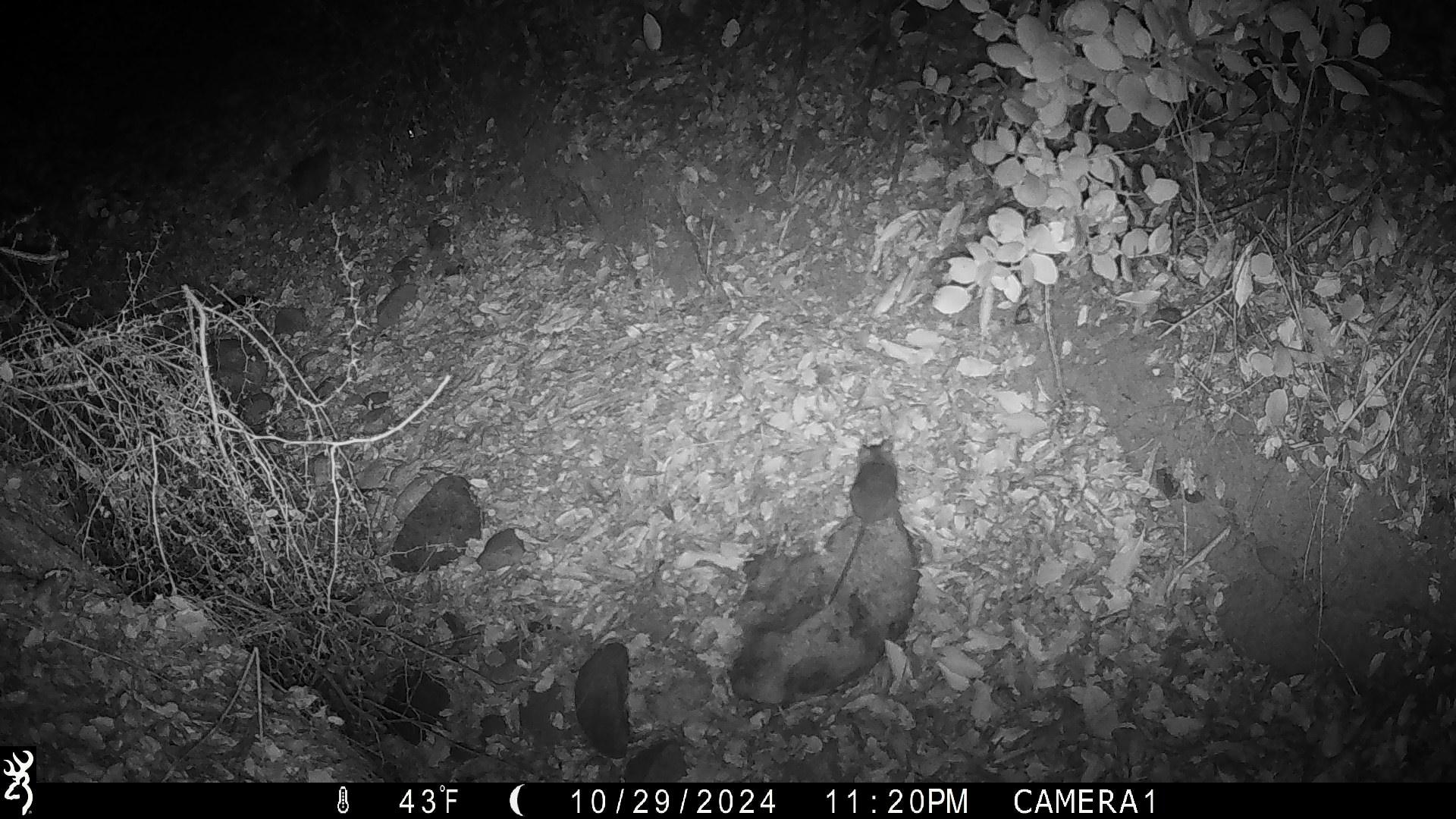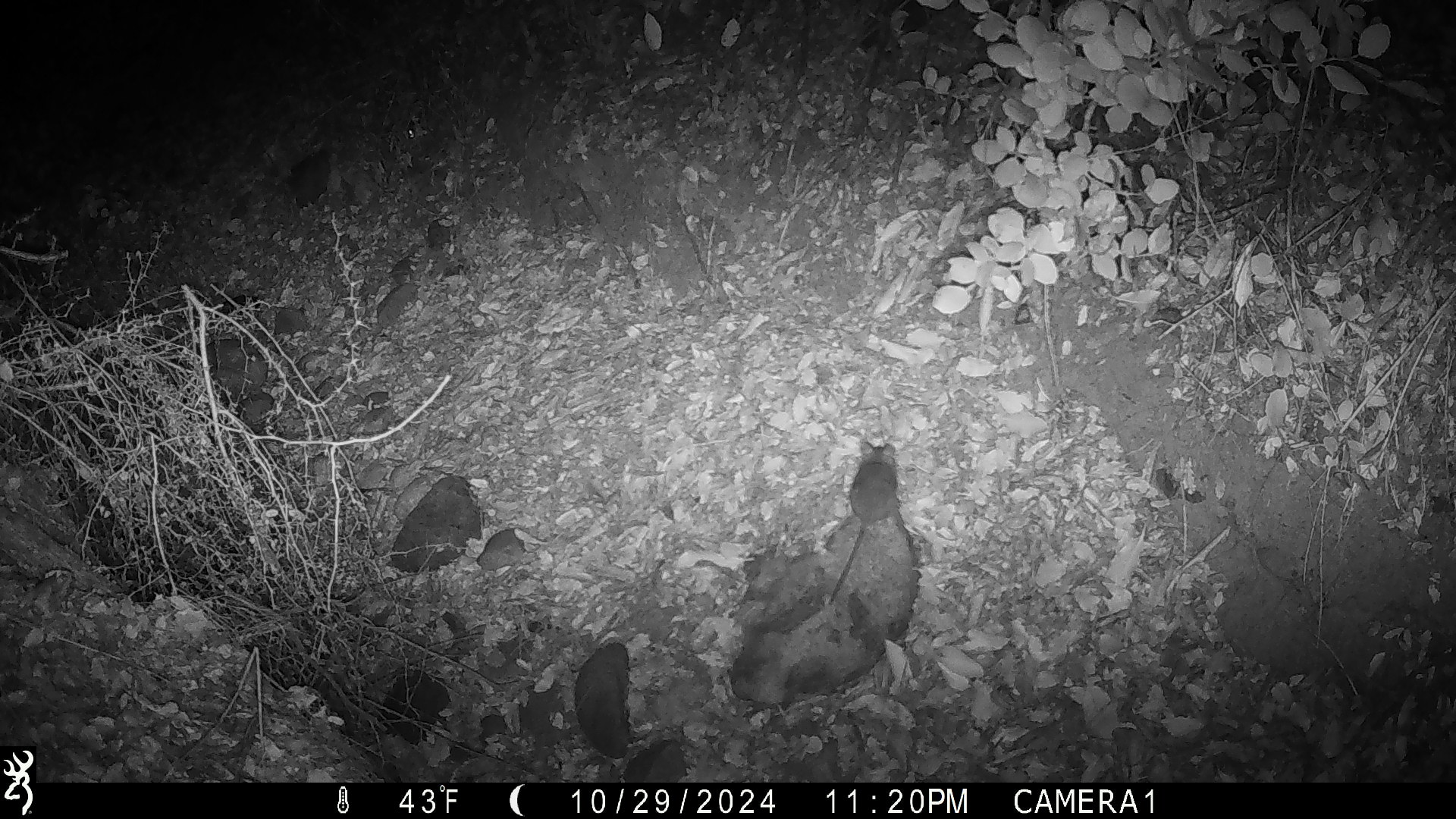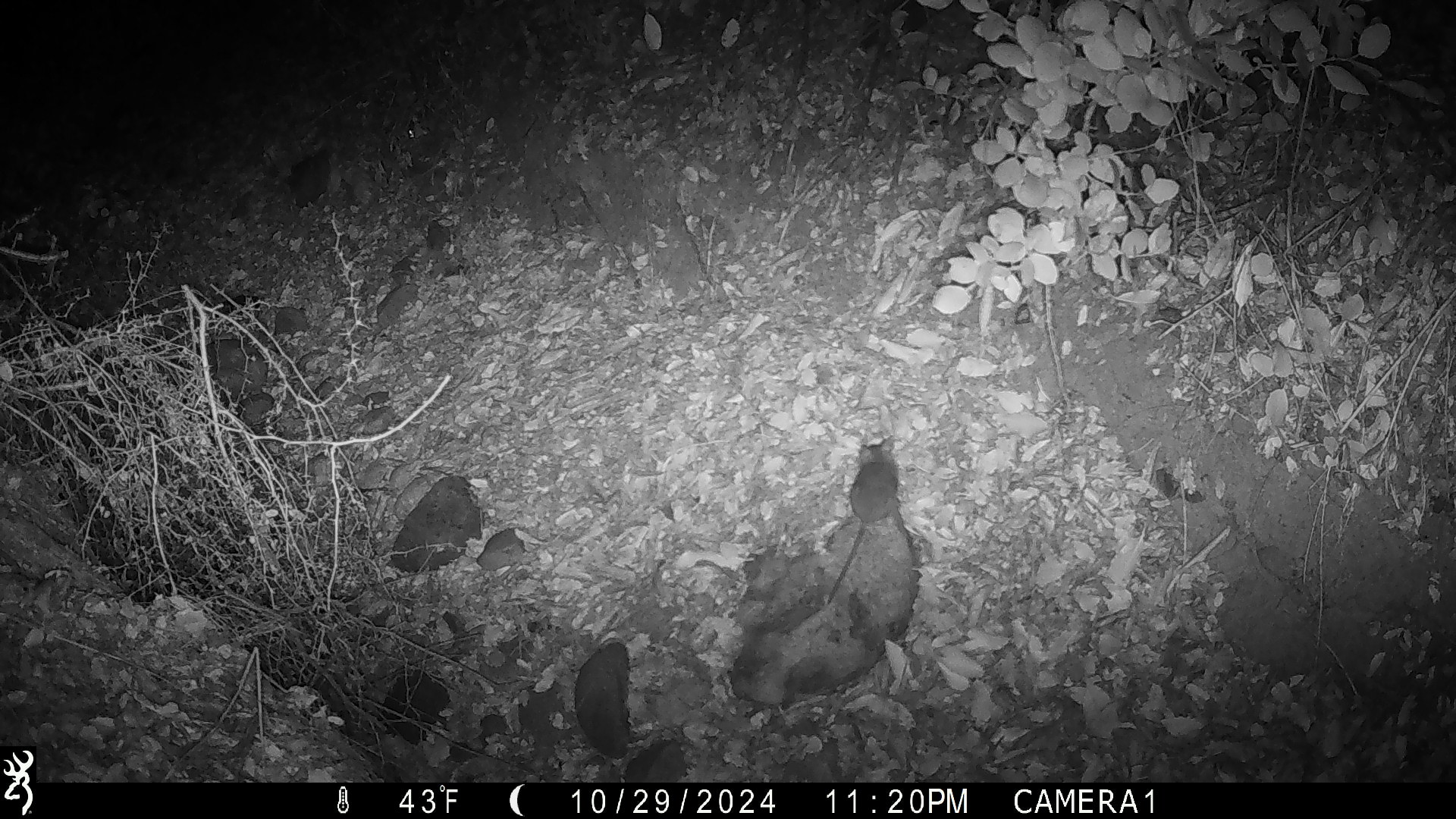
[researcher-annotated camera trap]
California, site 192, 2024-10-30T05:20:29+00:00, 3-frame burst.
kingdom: Animalia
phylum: Chordata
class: Mammalia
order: Rodentia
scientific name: Rodentia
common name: mouse or rat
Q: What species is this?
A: Mouse or rat (Rodentia).